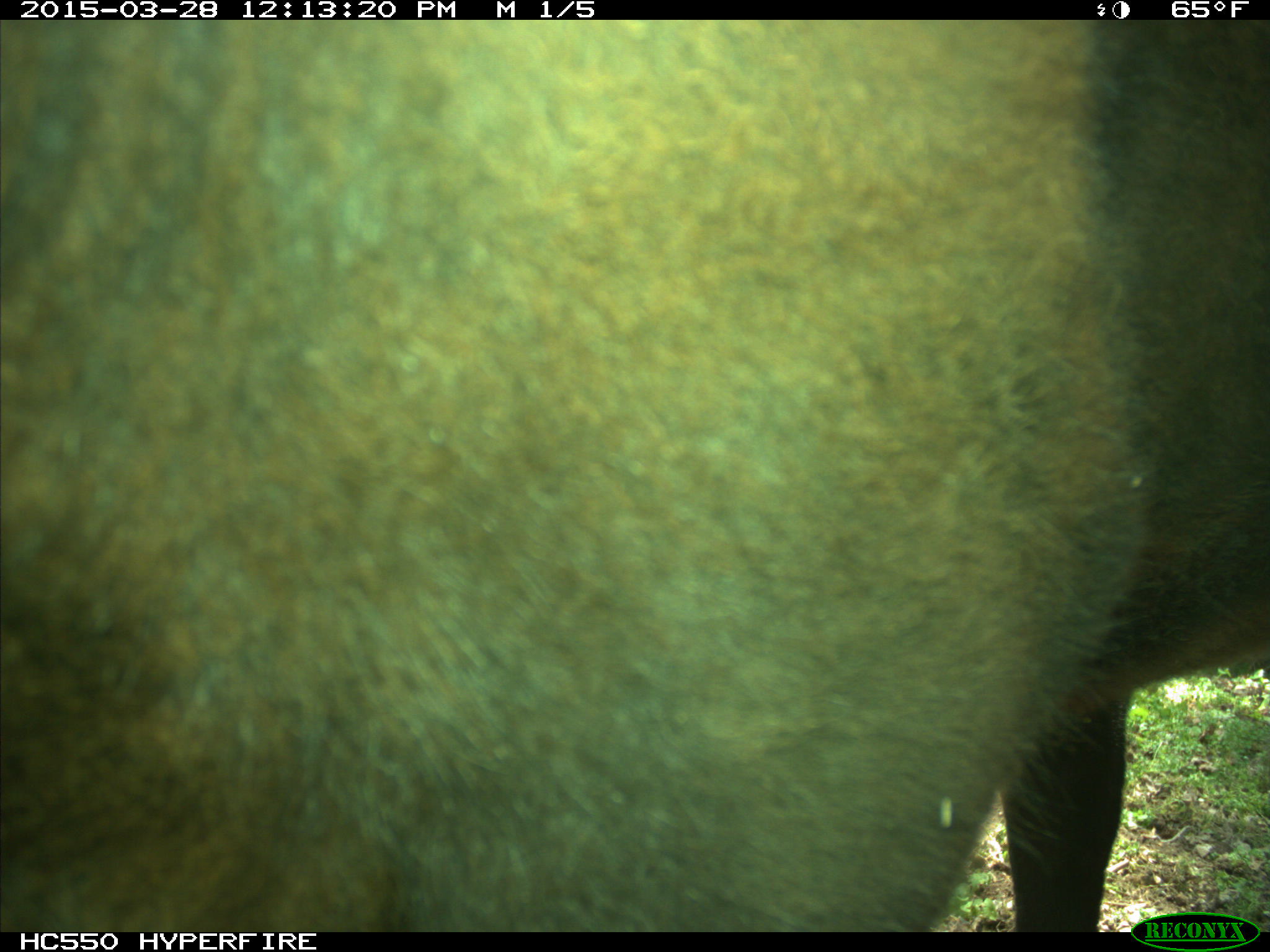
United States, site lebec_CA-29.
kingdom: Animalia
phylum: Chordata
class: Mammalia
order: Artiodactyla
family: Bovidae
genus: Bos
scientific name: Bos taurus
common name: domestic cow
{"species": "Bos taurus (domestic cow)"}